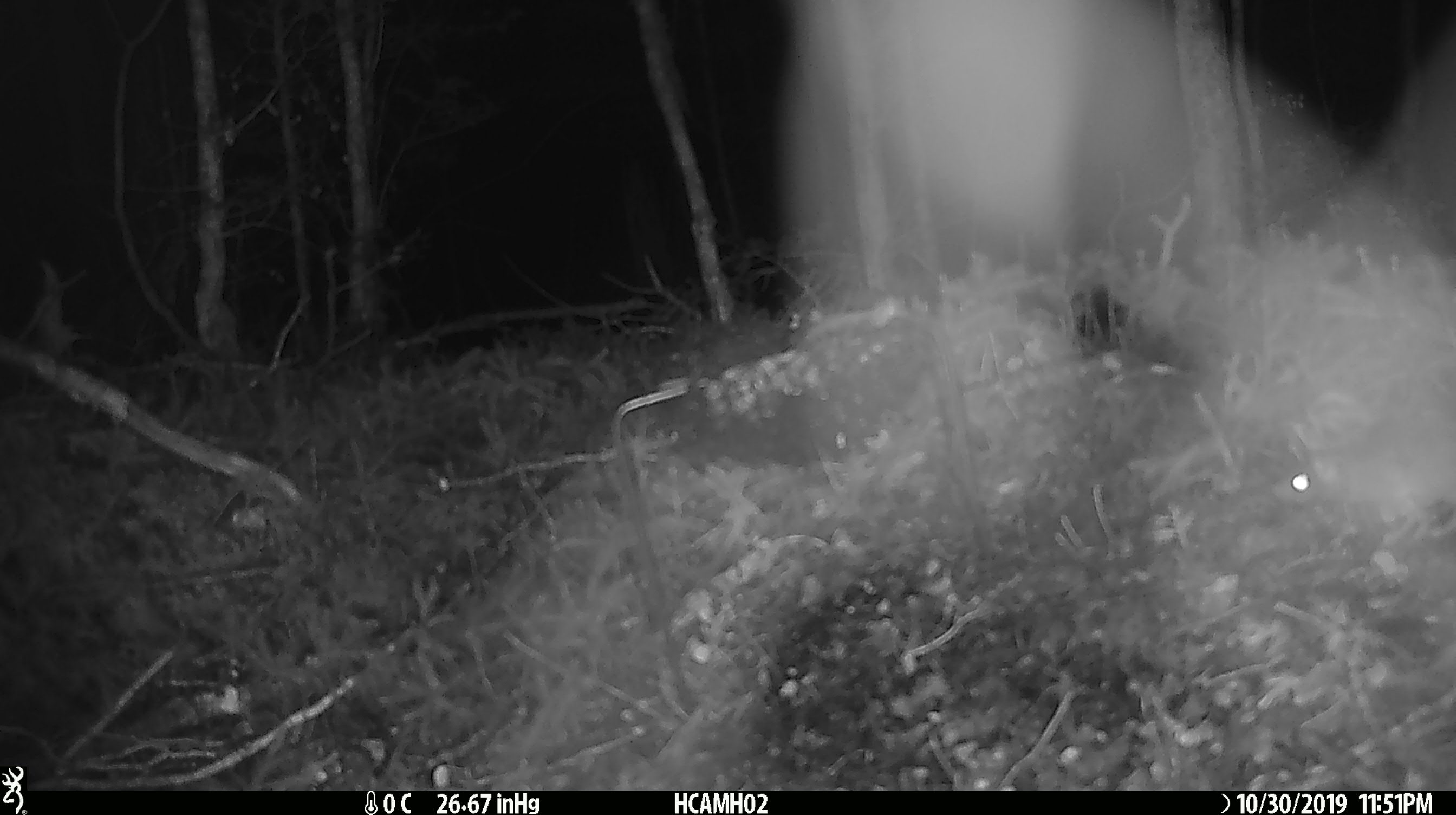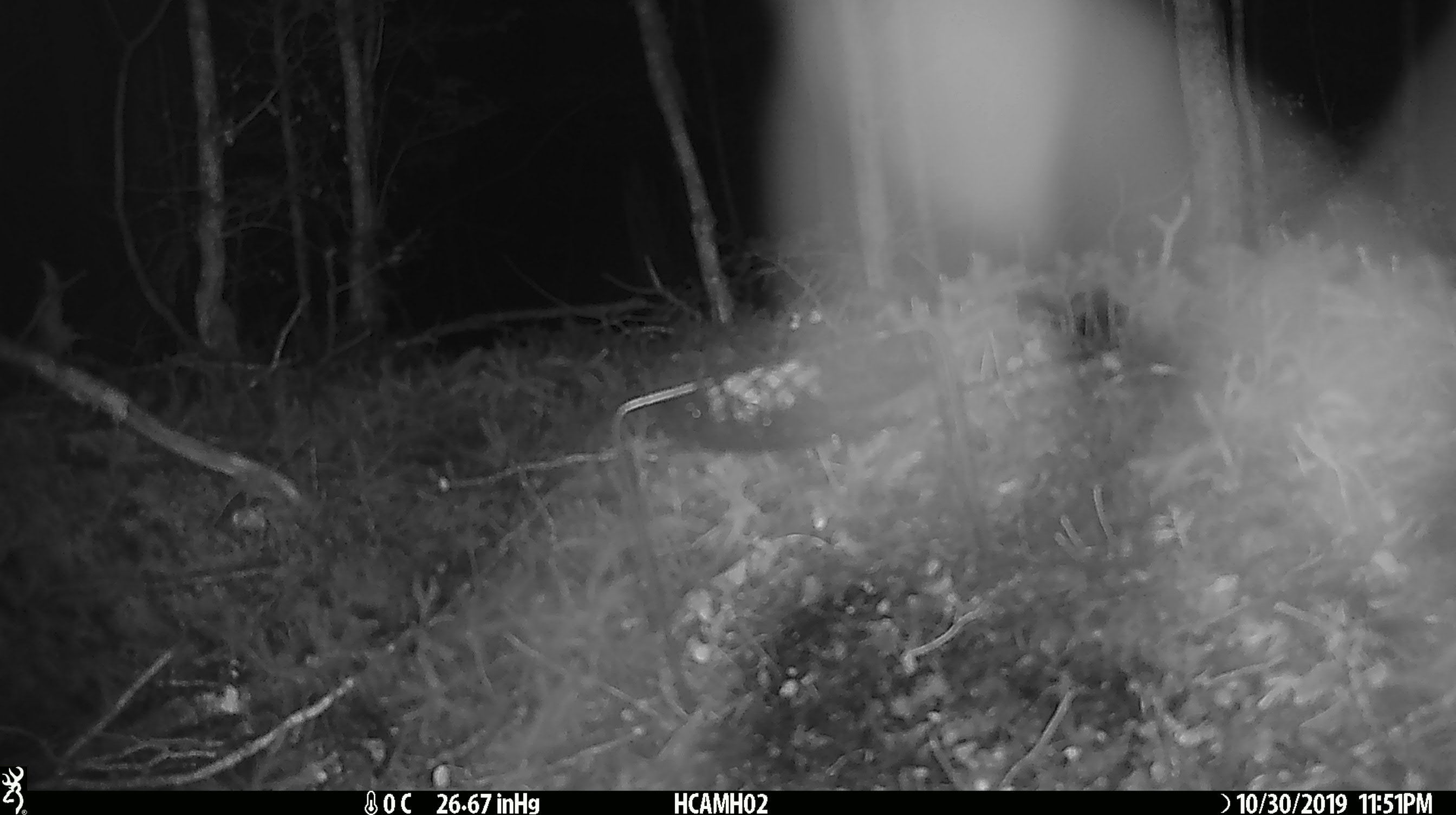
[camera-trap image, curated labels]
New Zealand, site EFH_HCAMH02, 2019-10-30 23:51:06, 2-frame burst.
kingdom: Animalia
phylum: Chordata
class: Mammalia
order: Rodentia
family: Muridae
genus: Mus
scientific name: Mus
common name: mouse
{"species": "mouse (Mus)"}